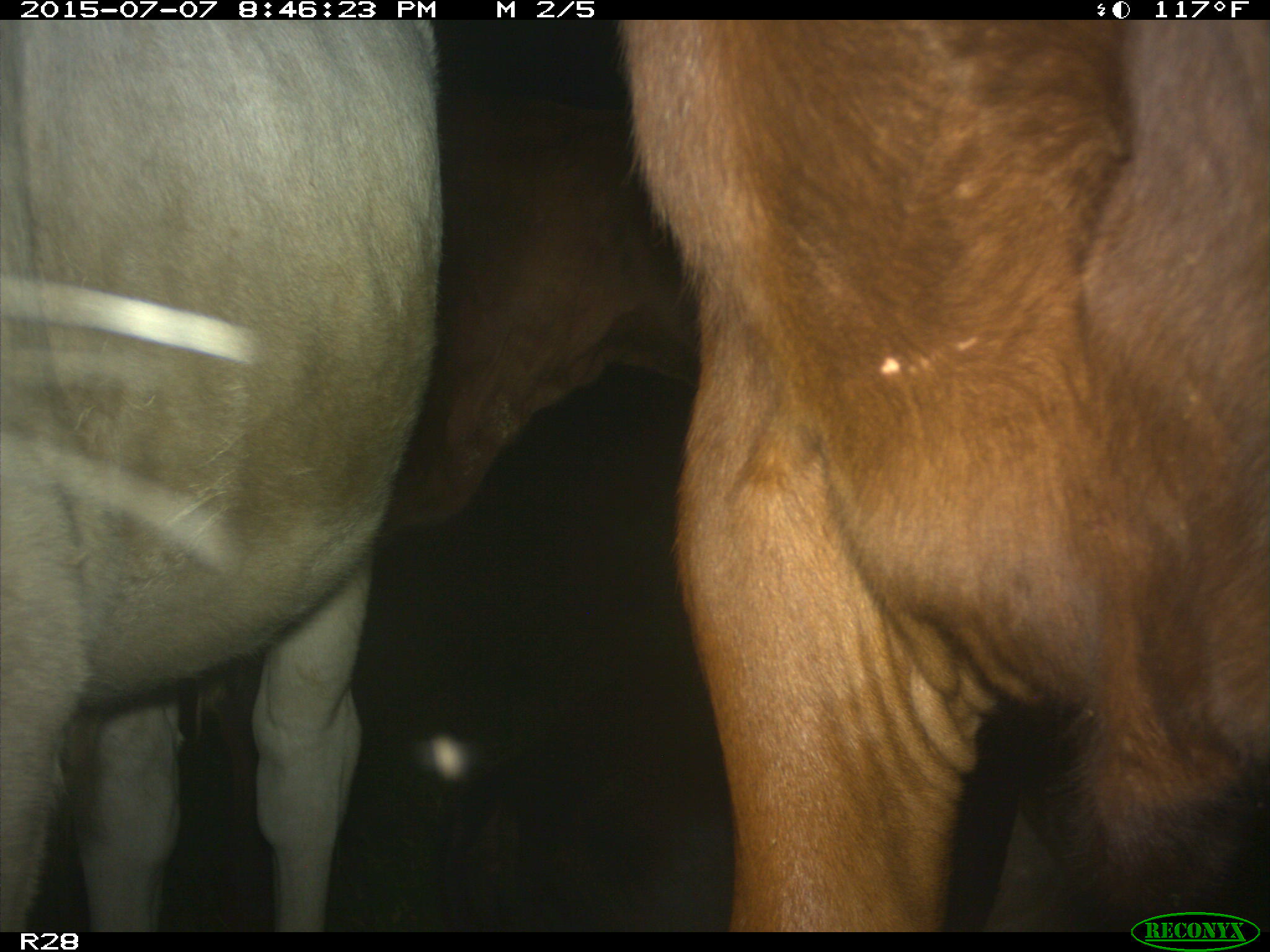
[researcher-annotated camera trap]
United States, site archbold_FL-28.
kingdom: Animalia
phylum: Chordata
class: Mammalia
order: Artiodactyla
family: Bovidae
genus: Bos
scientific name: Bos taurus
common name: domestic cow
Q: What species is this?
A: Bos taurus (domestic cow).